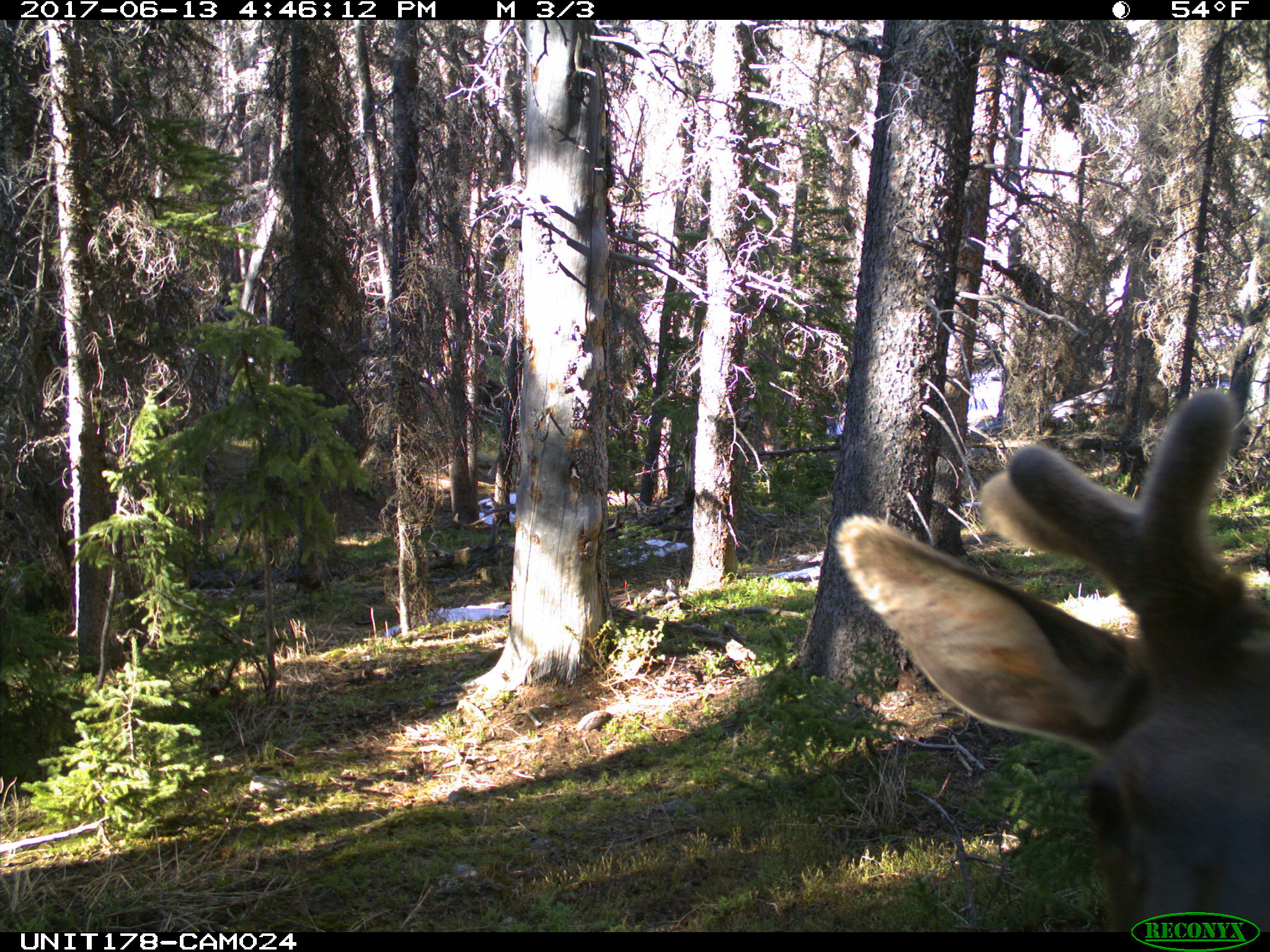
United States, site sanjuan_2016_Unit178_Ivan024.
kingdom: Animalia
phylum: Chordata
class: Mammalia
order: Artiodactyla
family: Cervidae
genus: Cervus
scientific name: Cervus elaphus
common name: red deer